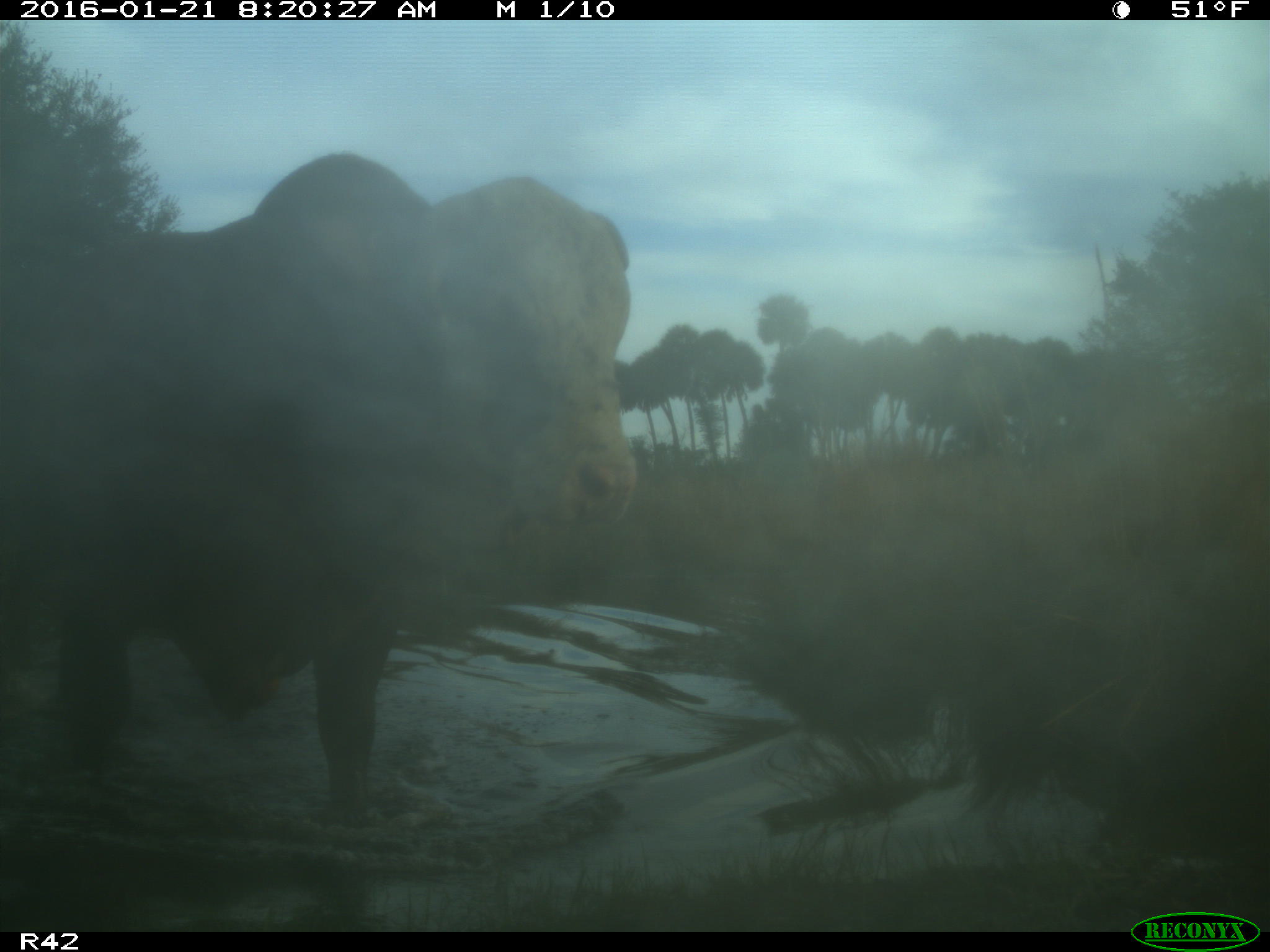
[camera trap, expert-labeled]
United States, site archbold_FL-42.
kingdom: Animalia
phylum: Chordata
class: Mammalia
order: Artiodactyla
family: Bovidae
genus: Bos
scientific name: Bos taurus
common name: domestic cow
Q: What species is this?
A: Bos taurus (domestic cow).